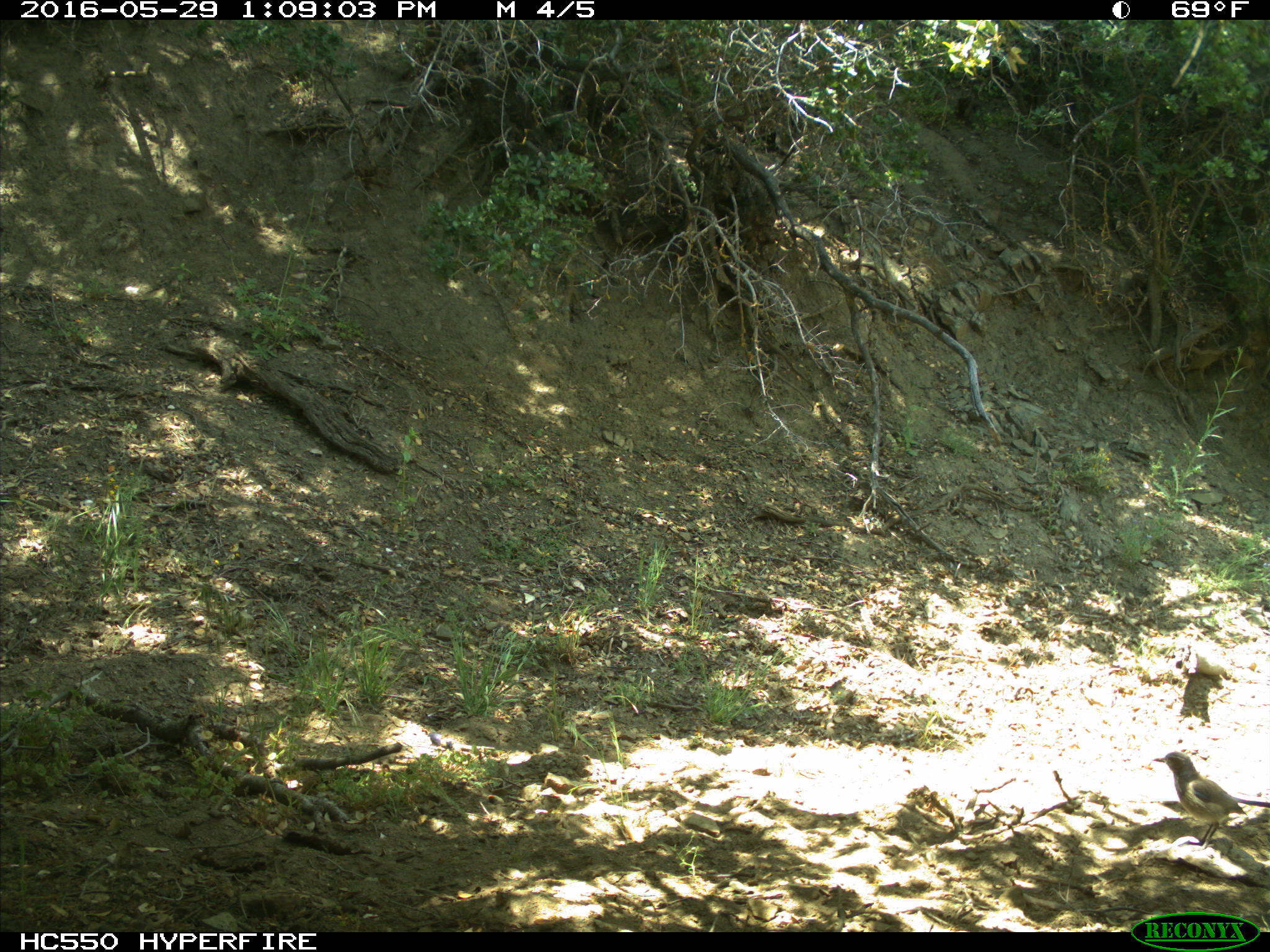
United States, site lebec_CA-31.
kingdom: Animalia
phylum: Chordata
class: Aves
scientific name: Aves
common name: birds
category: unidentified bird